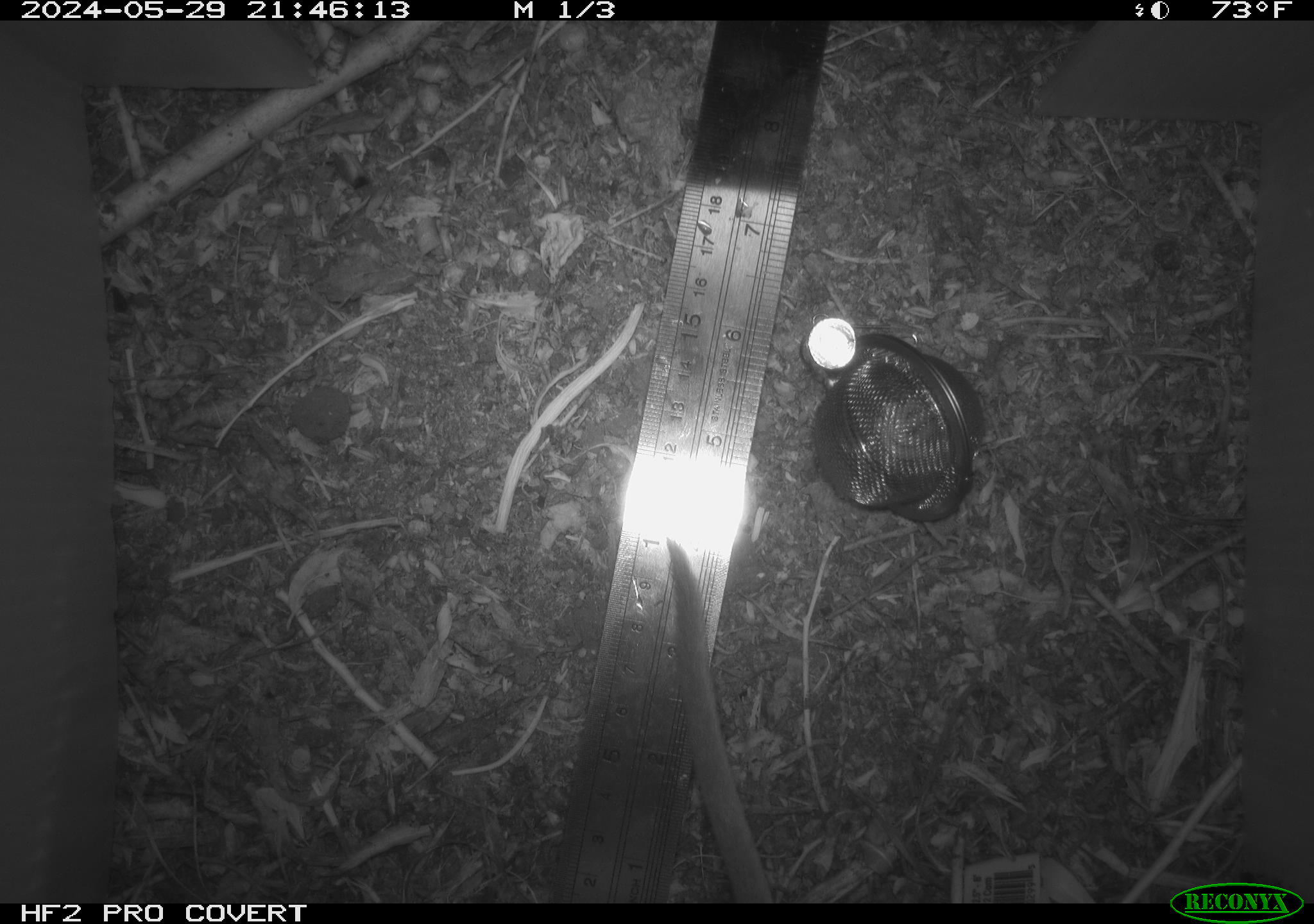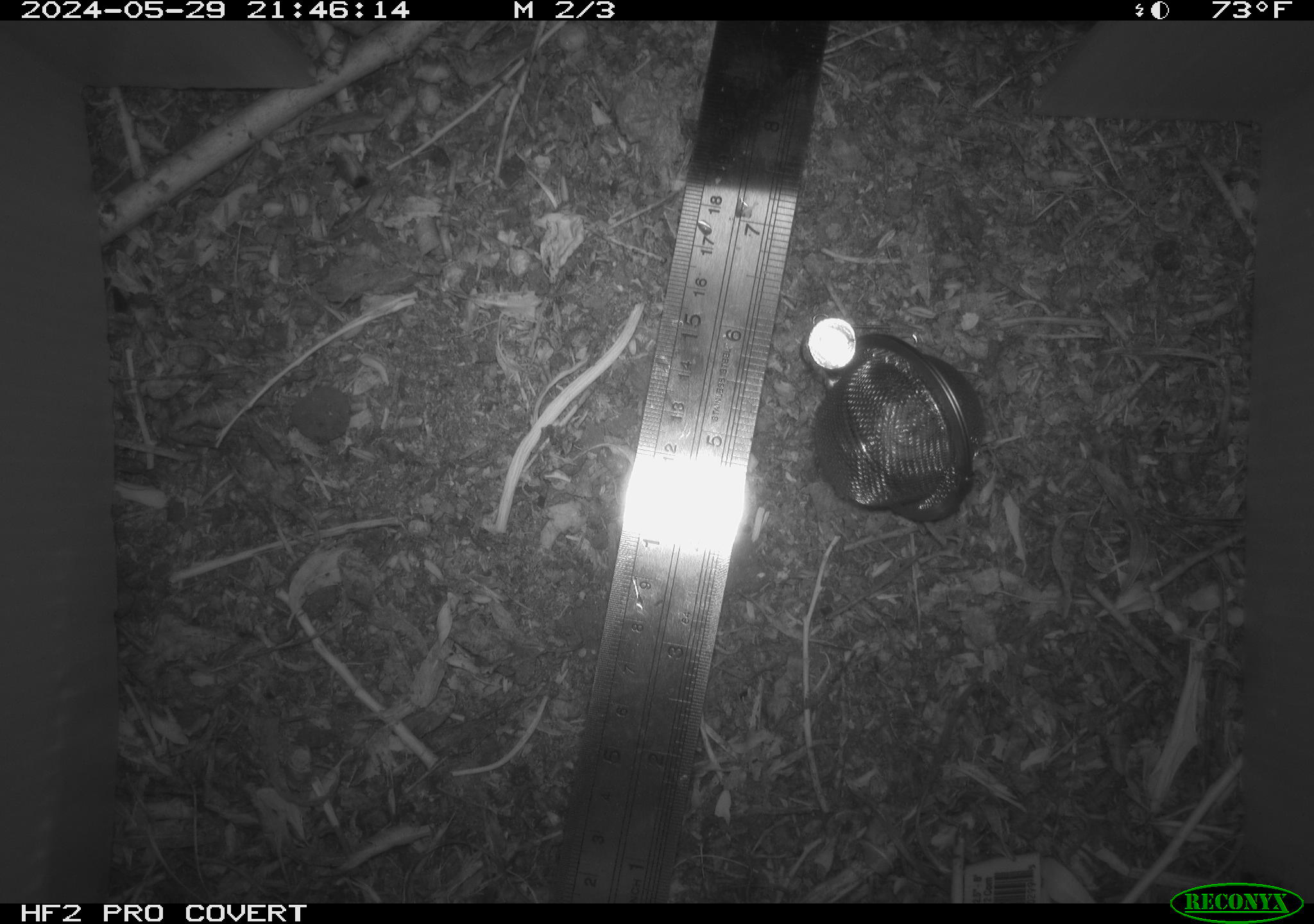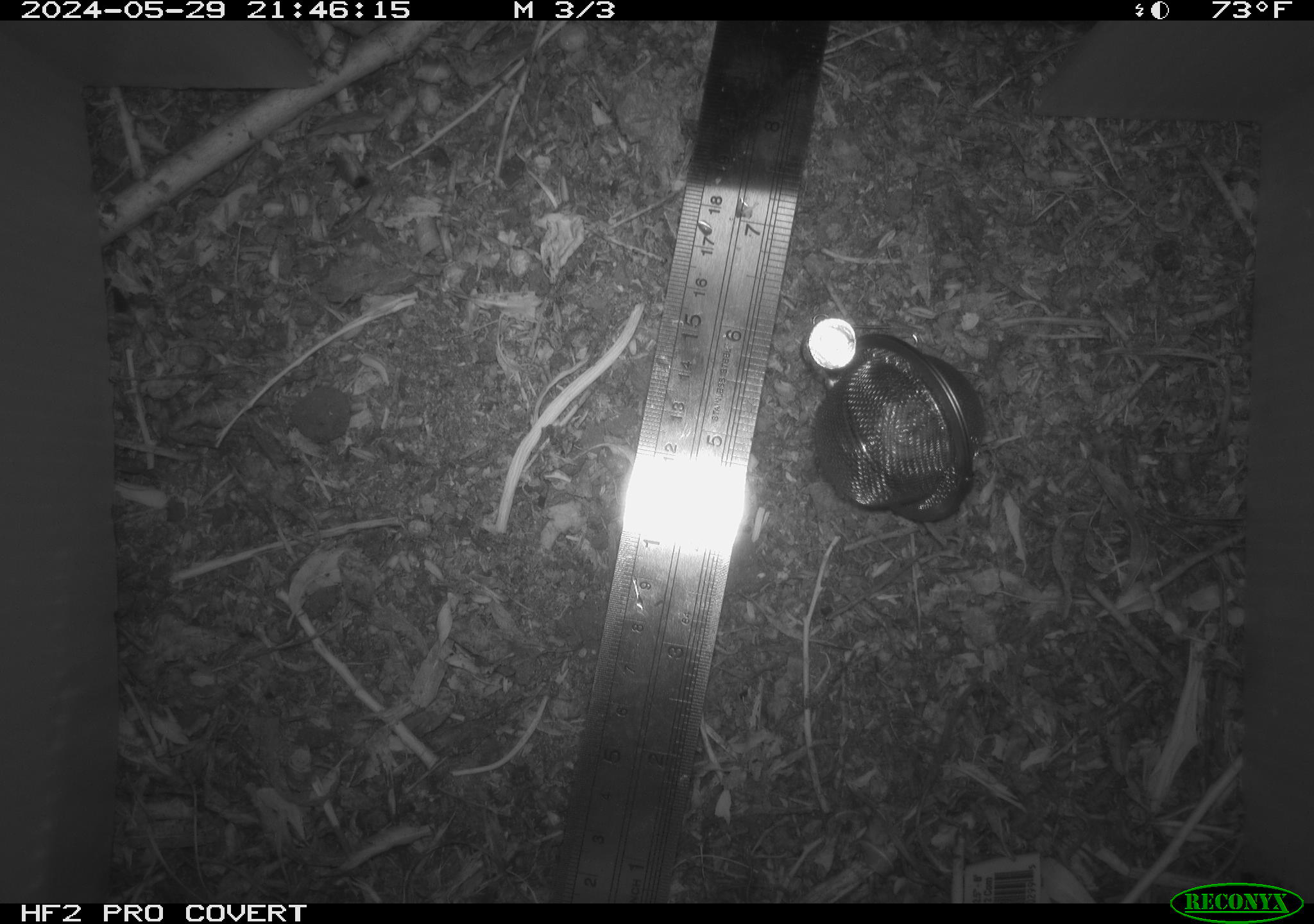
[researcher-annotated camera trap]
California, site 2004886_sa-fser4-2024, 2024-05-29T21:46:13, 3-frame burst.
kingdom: Animalia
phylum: Chordata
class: Mammalia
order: Rodentia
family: Sciuridae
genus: Neotamias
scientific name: Neotamias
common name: western chipmunks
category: neotamias species